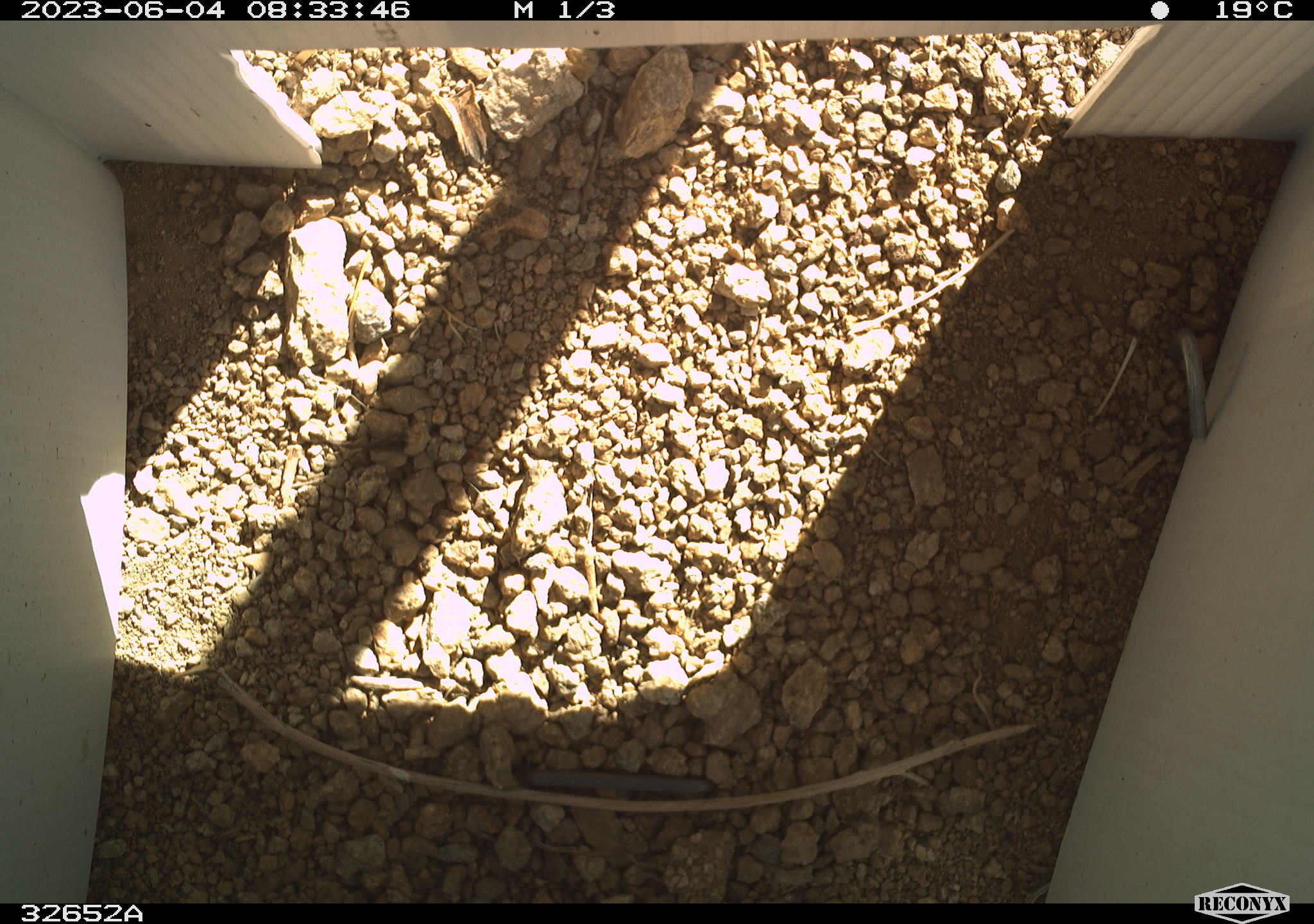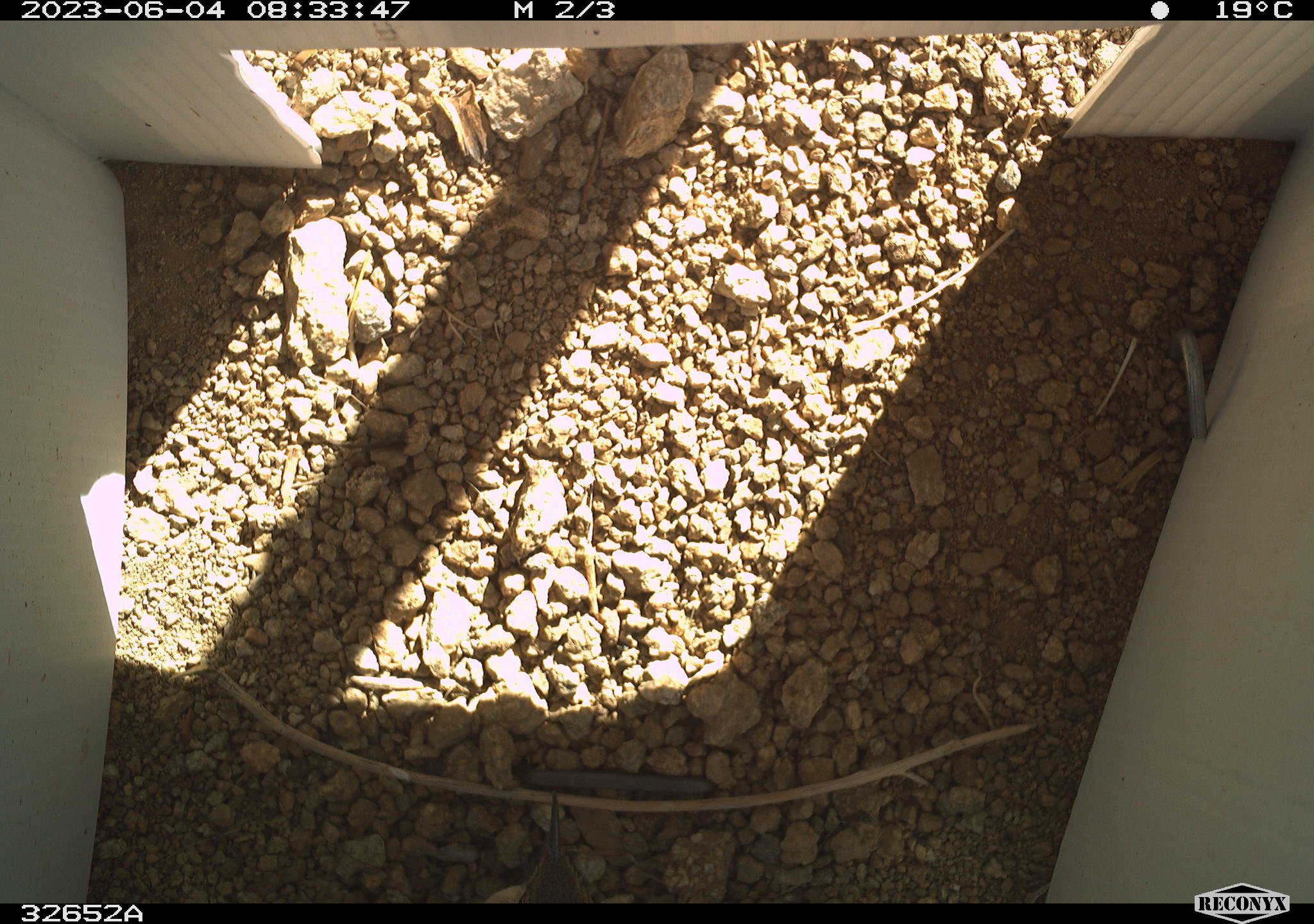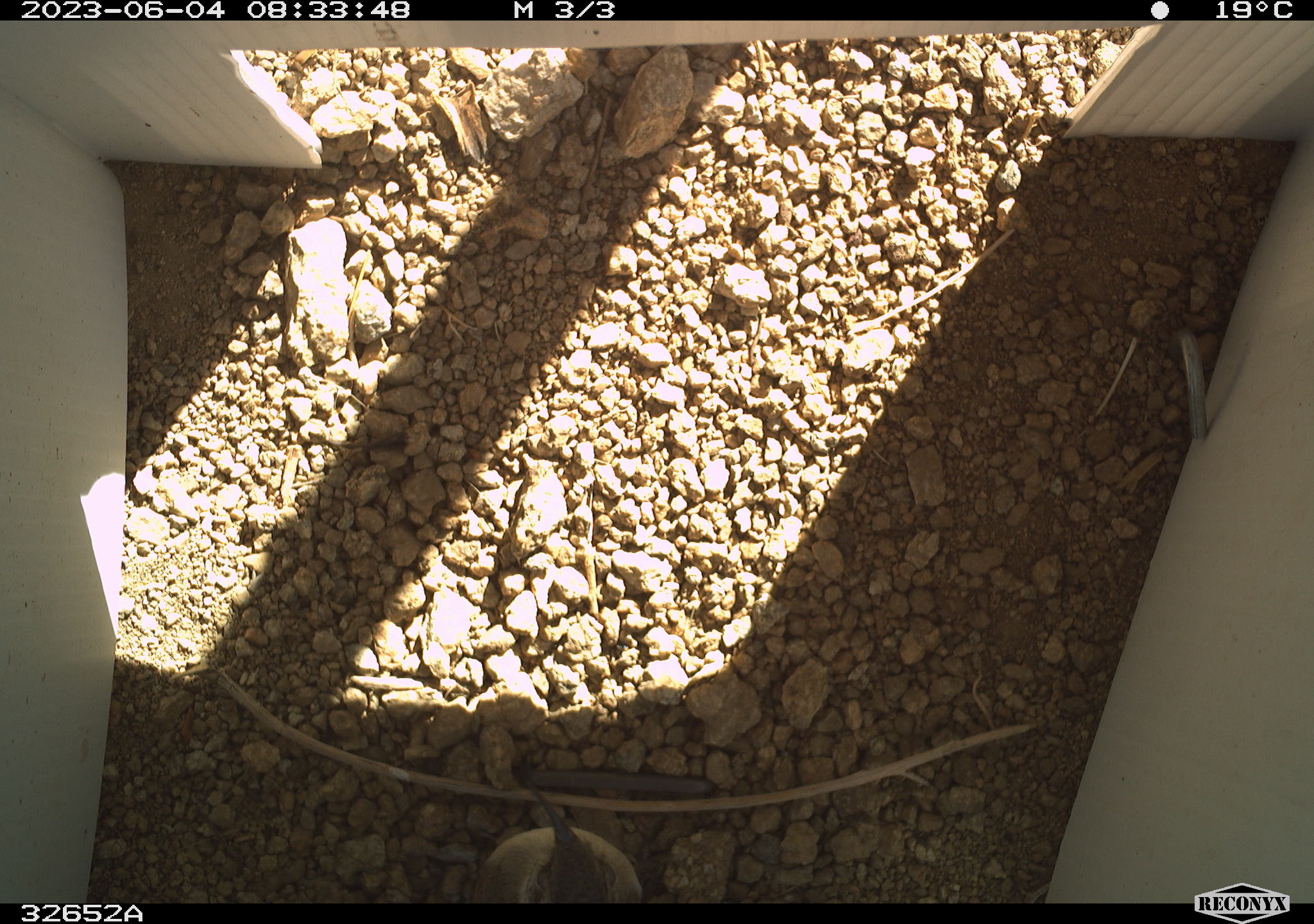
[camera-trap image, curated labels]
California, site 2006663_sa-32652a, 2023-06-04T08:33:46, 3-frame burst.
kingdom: Animalia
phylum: Chordata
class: Aves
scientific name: Aves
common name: bird